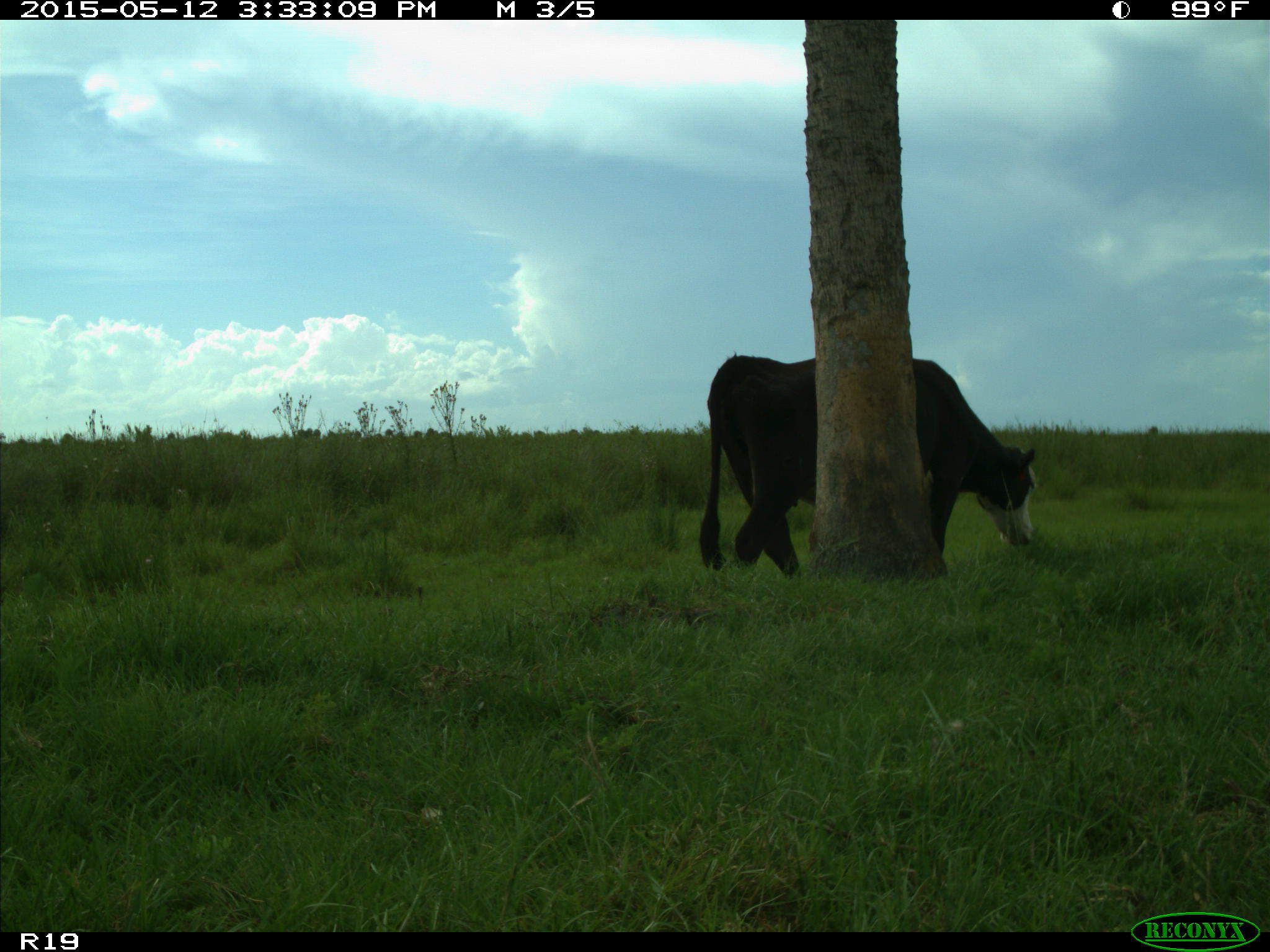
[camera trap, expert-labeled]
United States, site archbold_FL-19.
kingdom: Animalia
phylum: Chordata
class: Mammalia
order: Artiodactyla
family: Bovidae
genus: Bos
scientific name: Bos taurus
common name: domestic cow